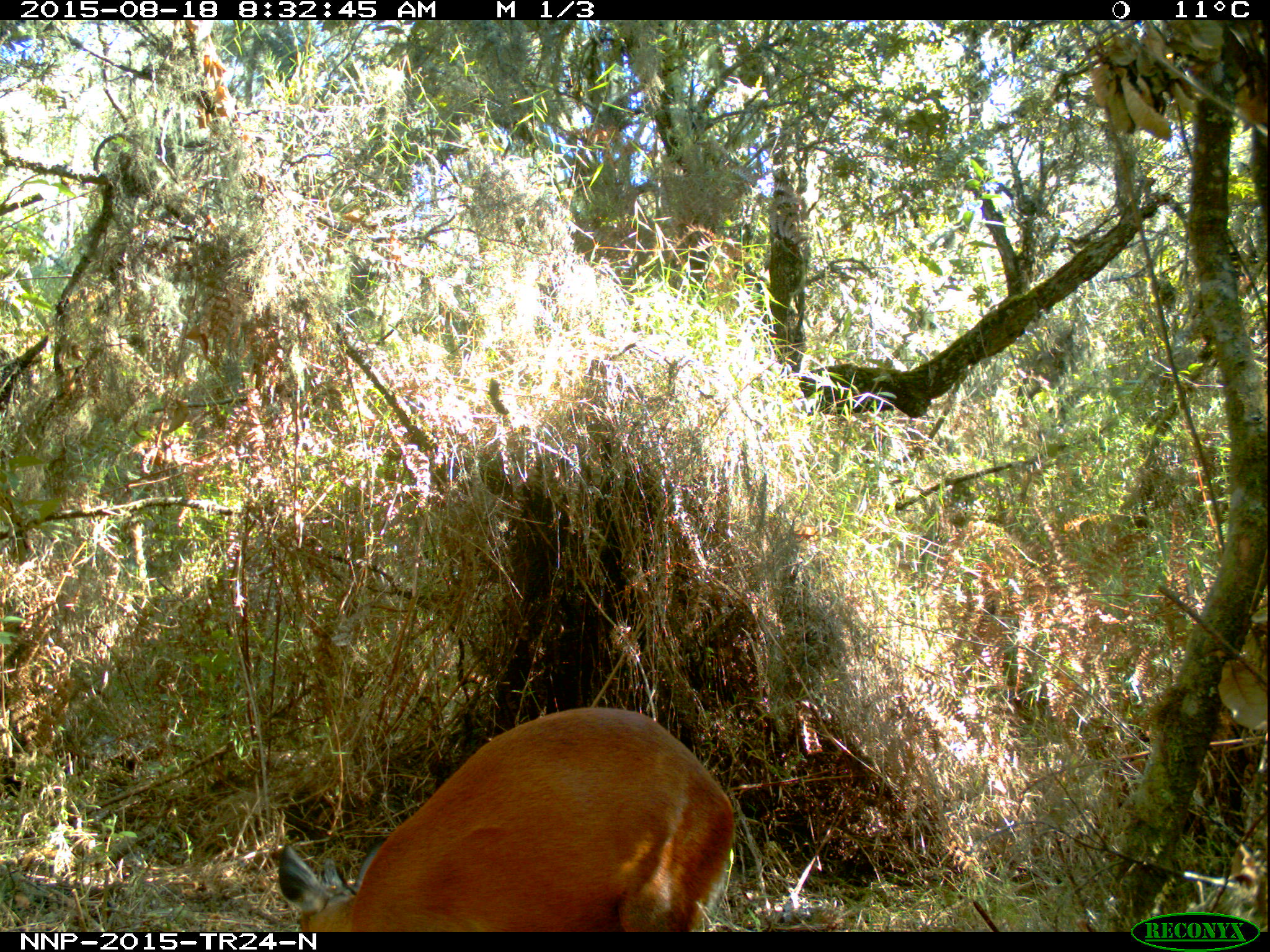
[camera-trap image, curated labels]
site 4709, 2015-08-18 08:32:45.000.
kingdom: Animalia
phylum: Chordata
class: Mammalia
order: Artiodactyla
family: Bovidae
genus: Cephalophus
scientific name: Cephalophus nigrifrons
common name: black-fronted duiker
Cephalophus nigrifrons (black-fronted duiker), count 1.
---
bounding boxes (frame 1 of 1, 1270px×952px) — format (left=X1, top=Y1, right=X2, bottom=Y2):
cephalophus nigrifrons: (left=277, top=706, right=736, bottom=931)